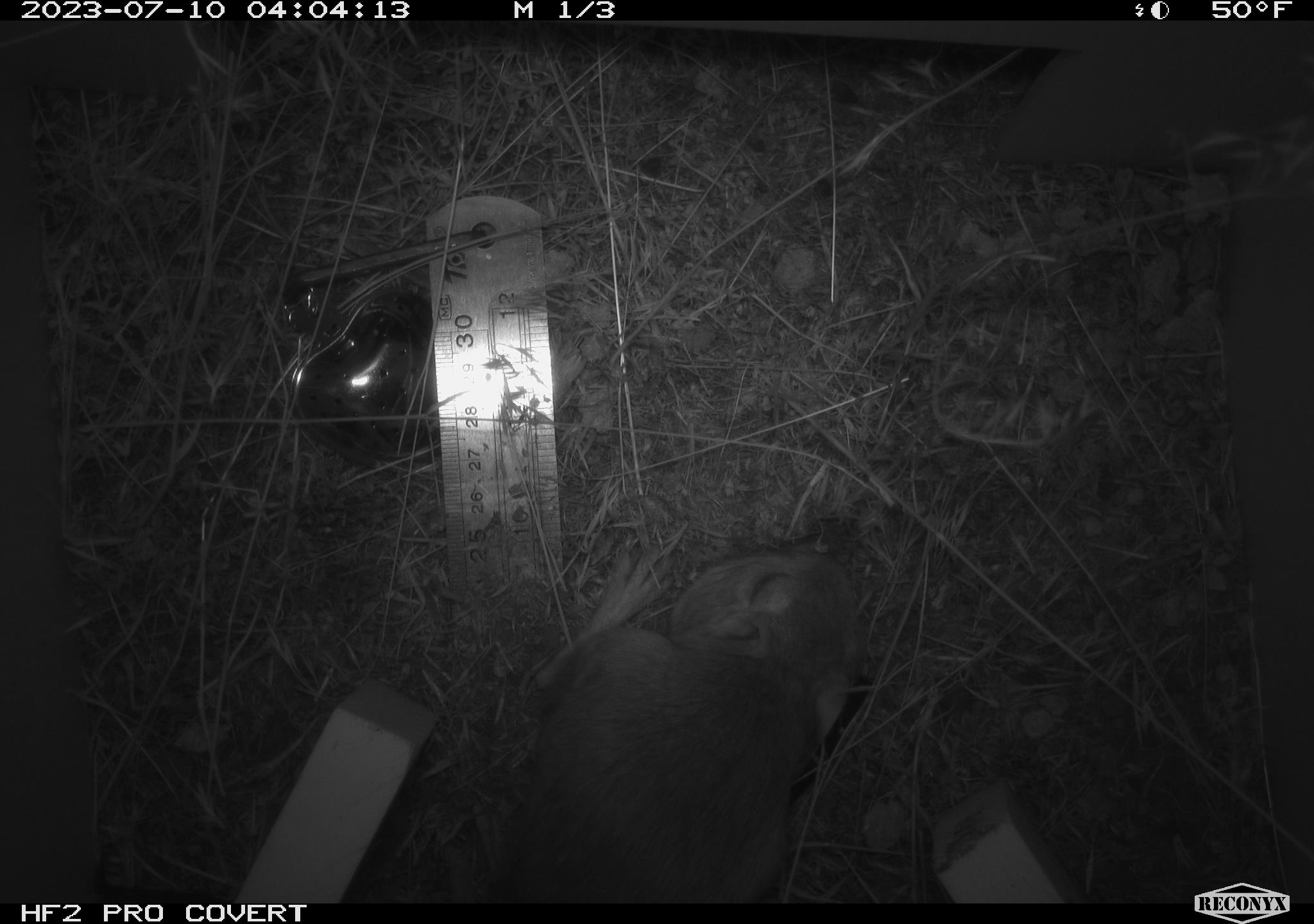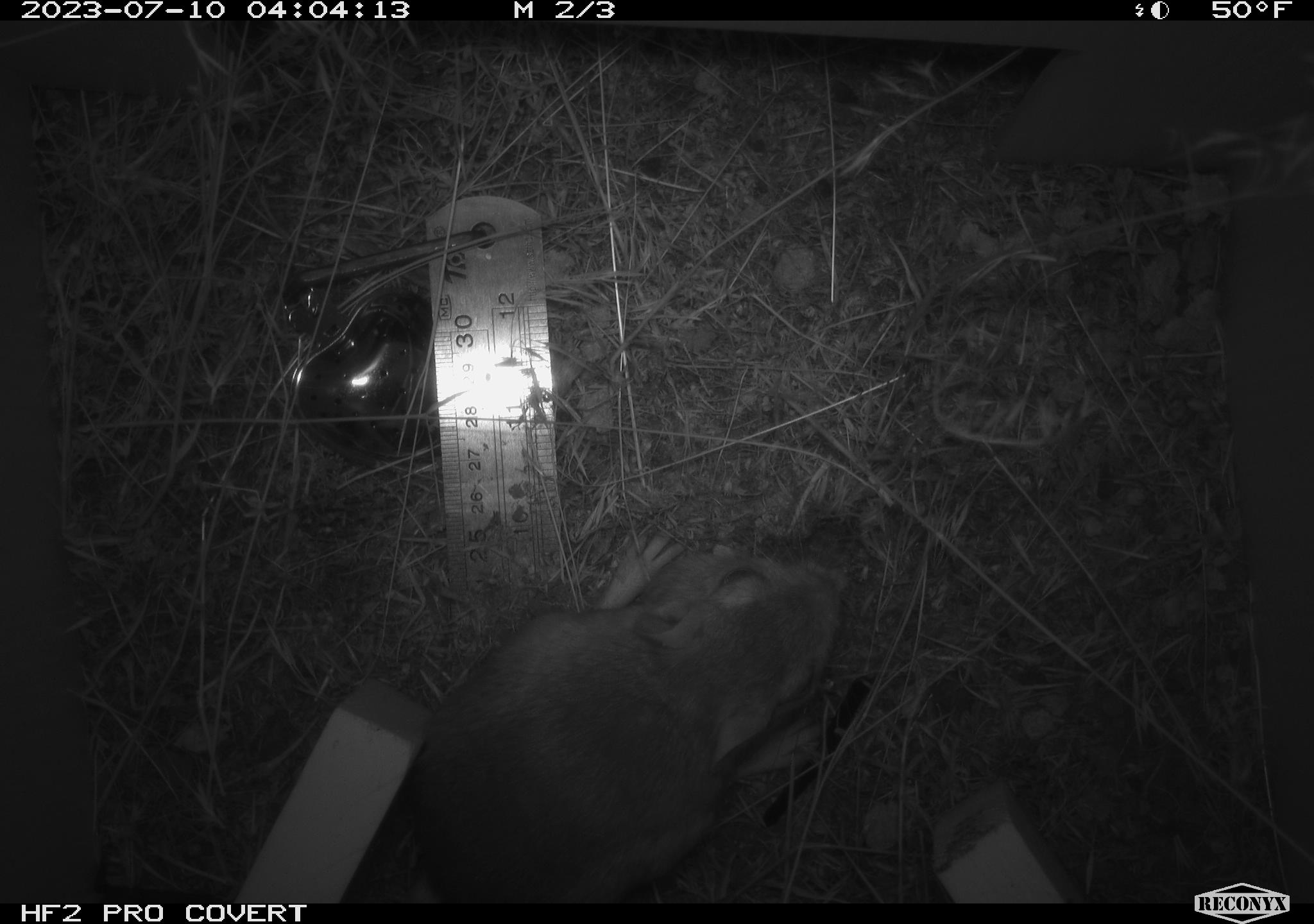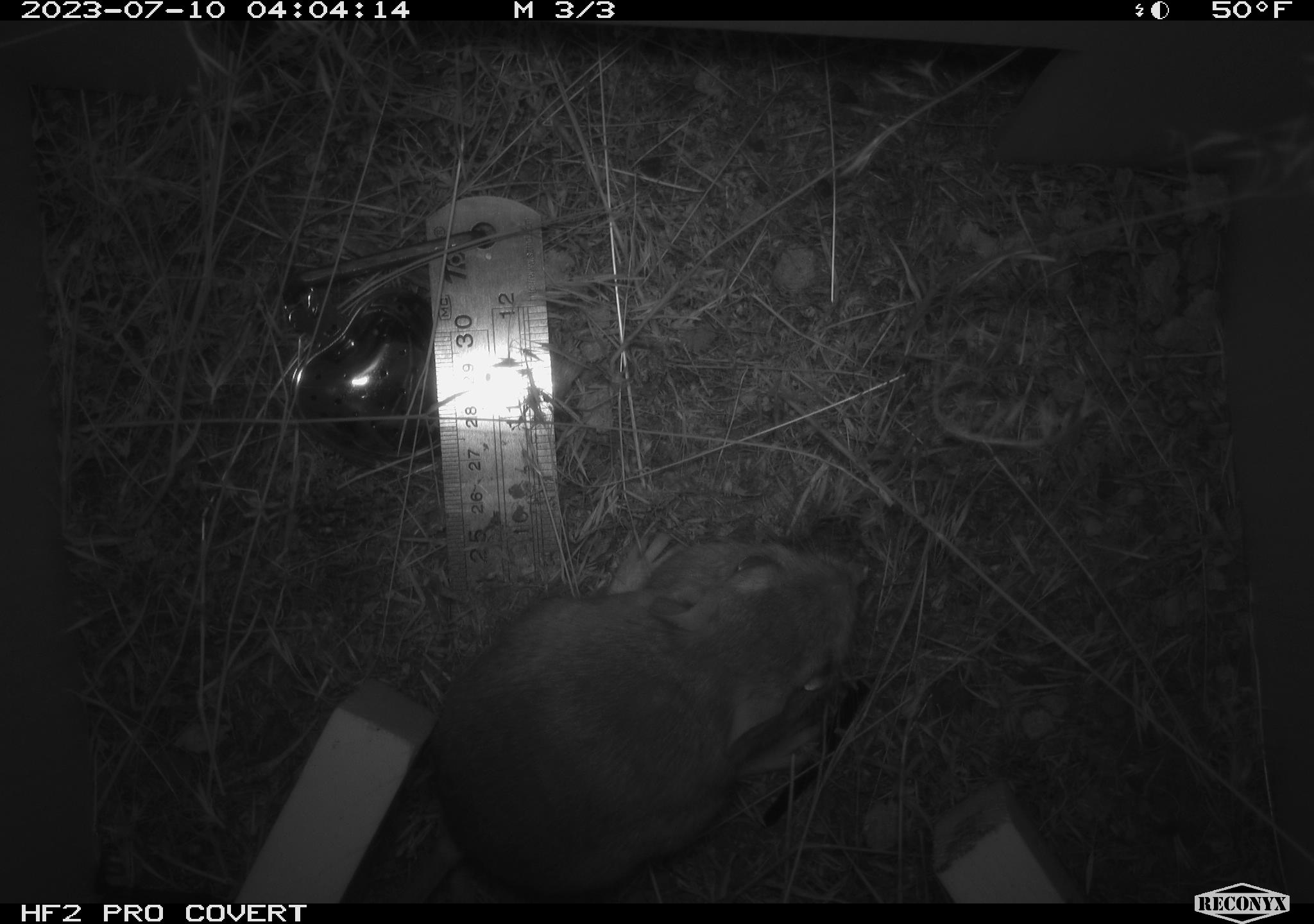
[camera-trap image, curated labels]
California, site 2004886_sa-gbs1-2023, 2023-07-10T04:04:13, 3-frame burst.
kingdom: Animalia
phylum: Chordata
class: Mammalia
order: Rodentia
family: Heteromyidae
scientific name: Heteromyidae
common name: kangaroo rats and pocket mice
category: heteromyidae family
Heteromyidae family (kangaroo rats and pocket mice) (Heteromyidae).